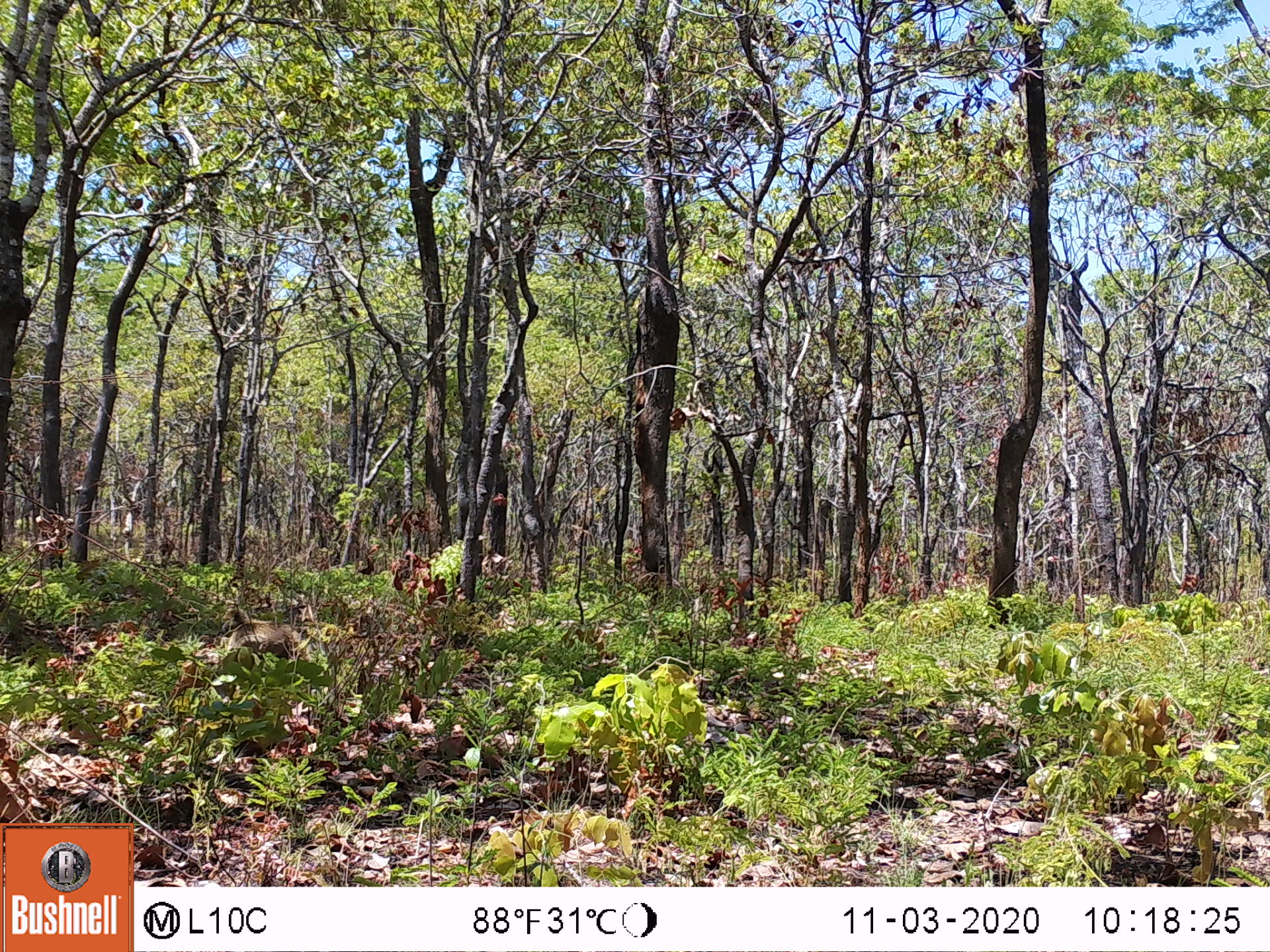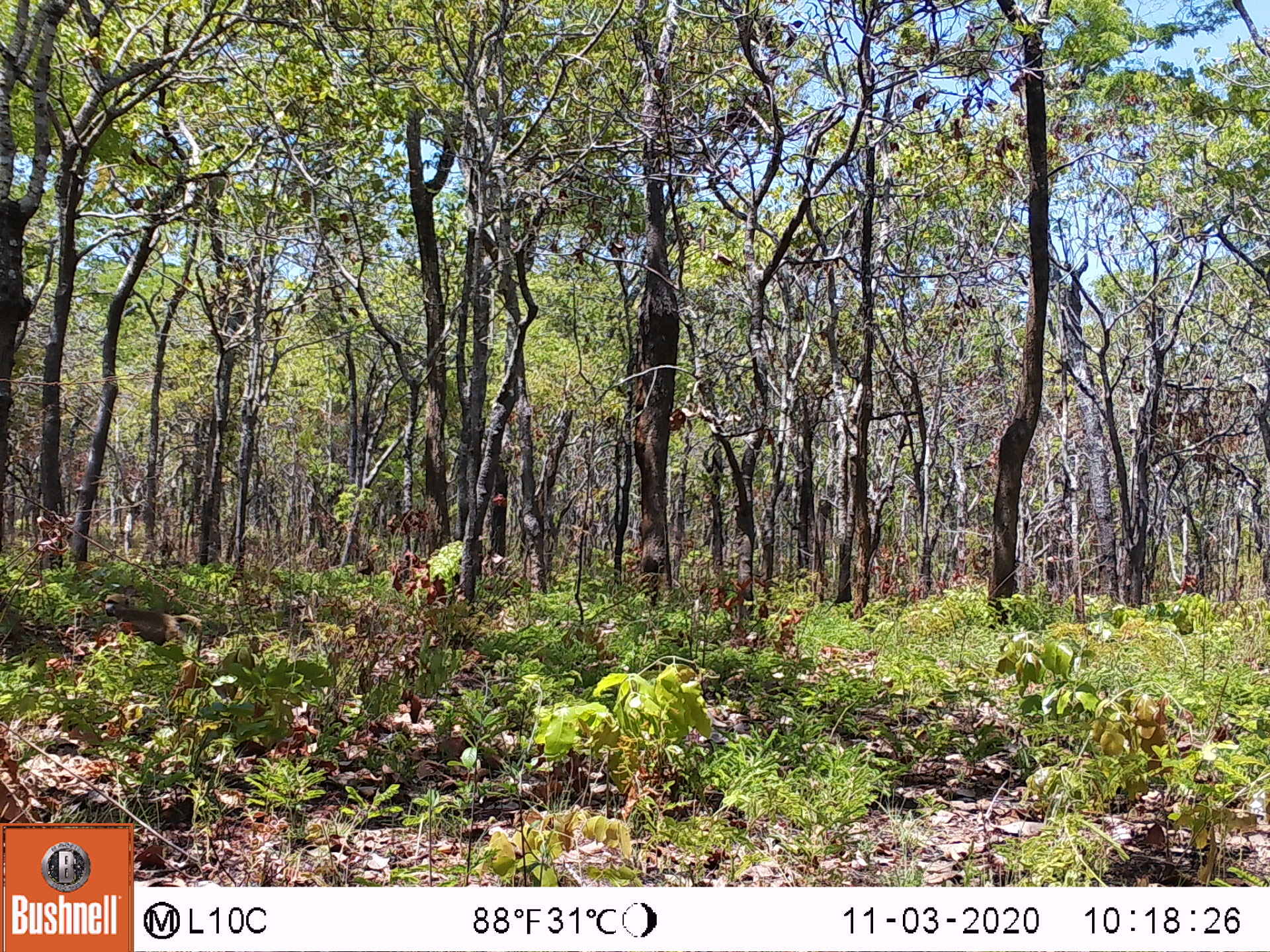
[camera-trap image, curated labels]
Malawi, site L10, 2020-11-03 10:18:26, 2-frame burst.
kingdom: Animalia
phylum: Chordata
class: Mammalia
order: Primates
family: Cercopithecidae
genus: Papio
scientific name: Papio cynocephalus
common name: yellow baboon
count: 1